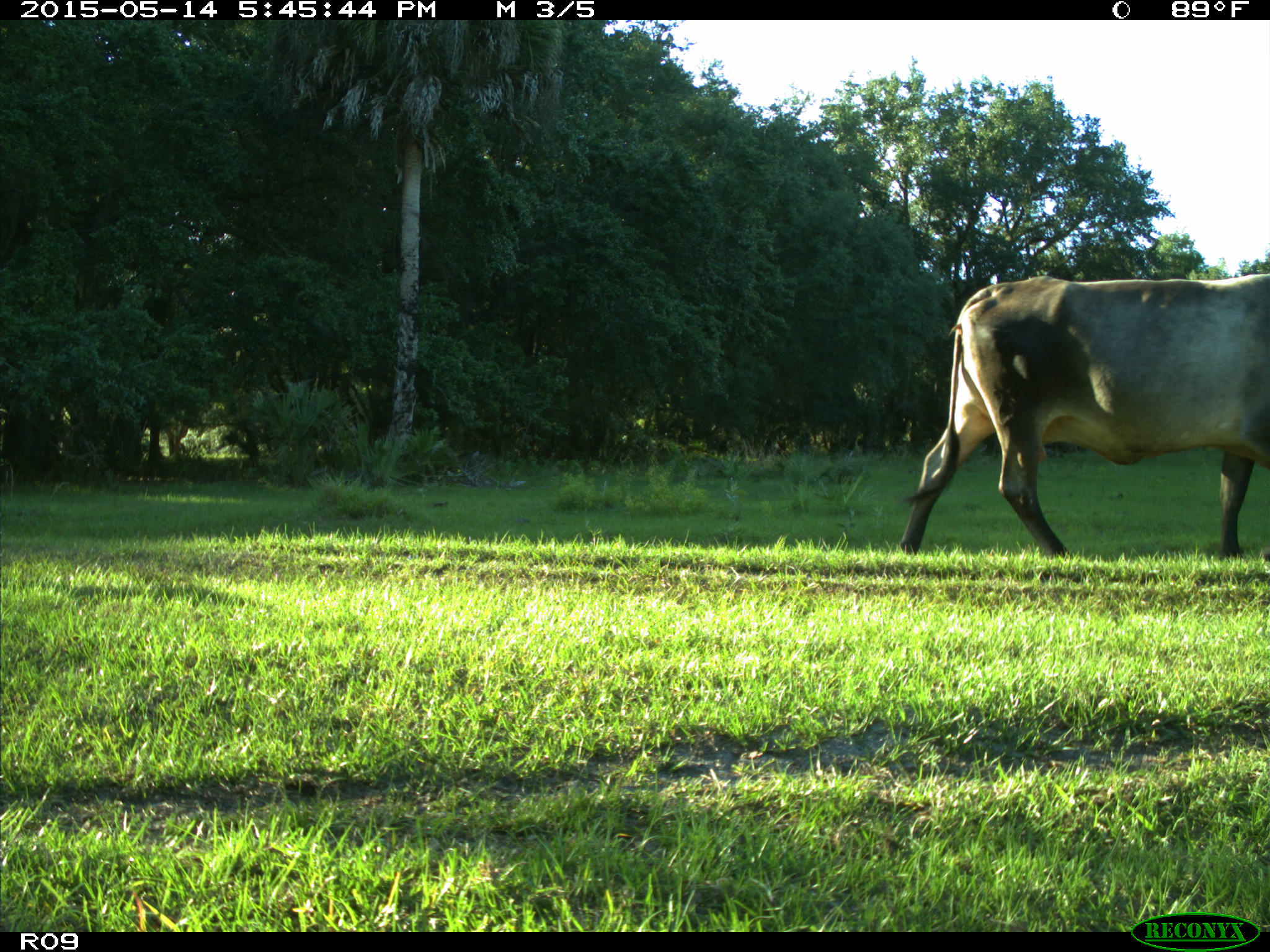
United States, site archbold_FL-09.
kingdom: Animalia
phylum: Chordata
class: Mammalia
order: Artiodactyla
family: Bovidae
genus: Bos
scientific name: Bos taurus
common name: domestic cow